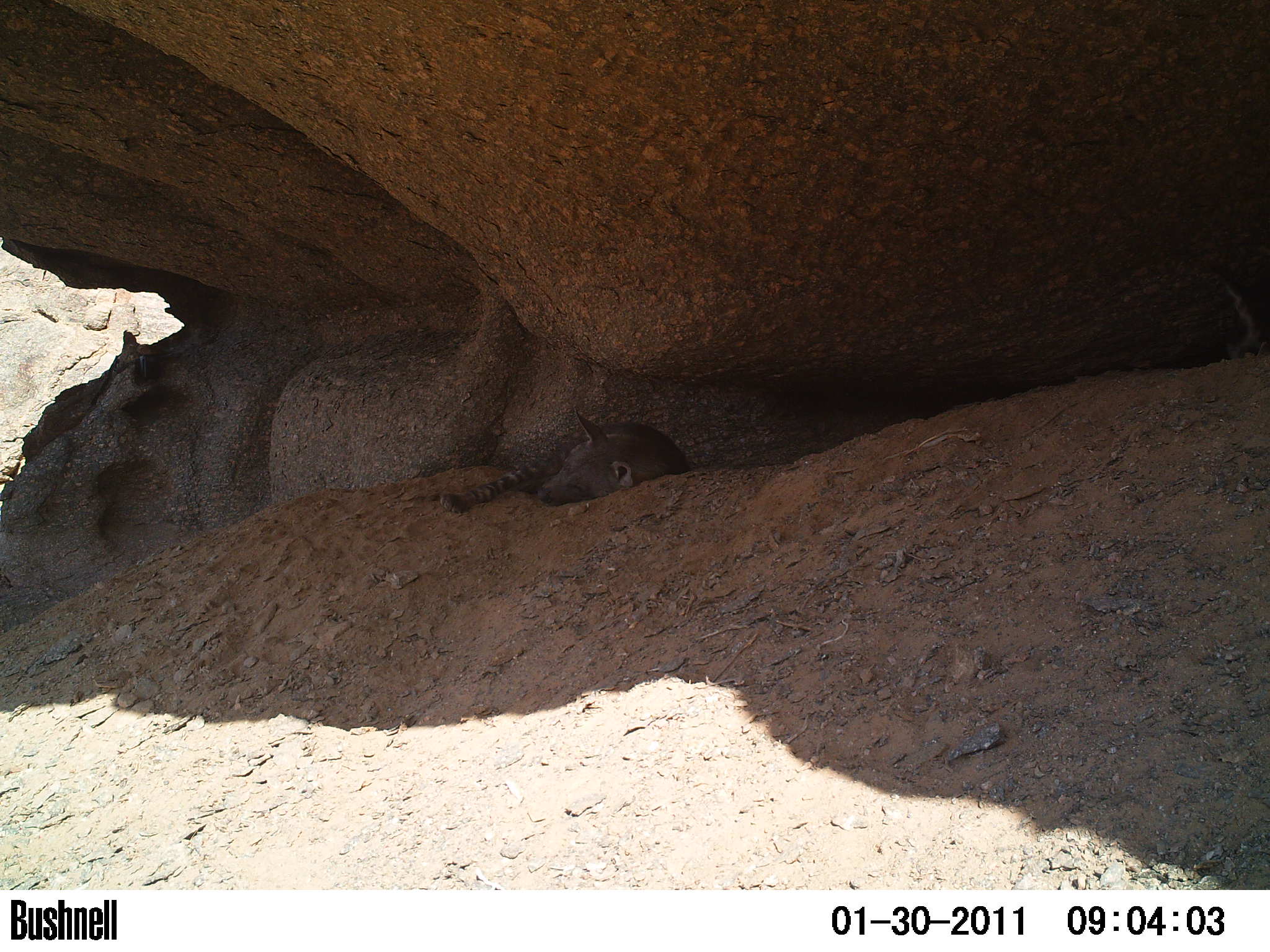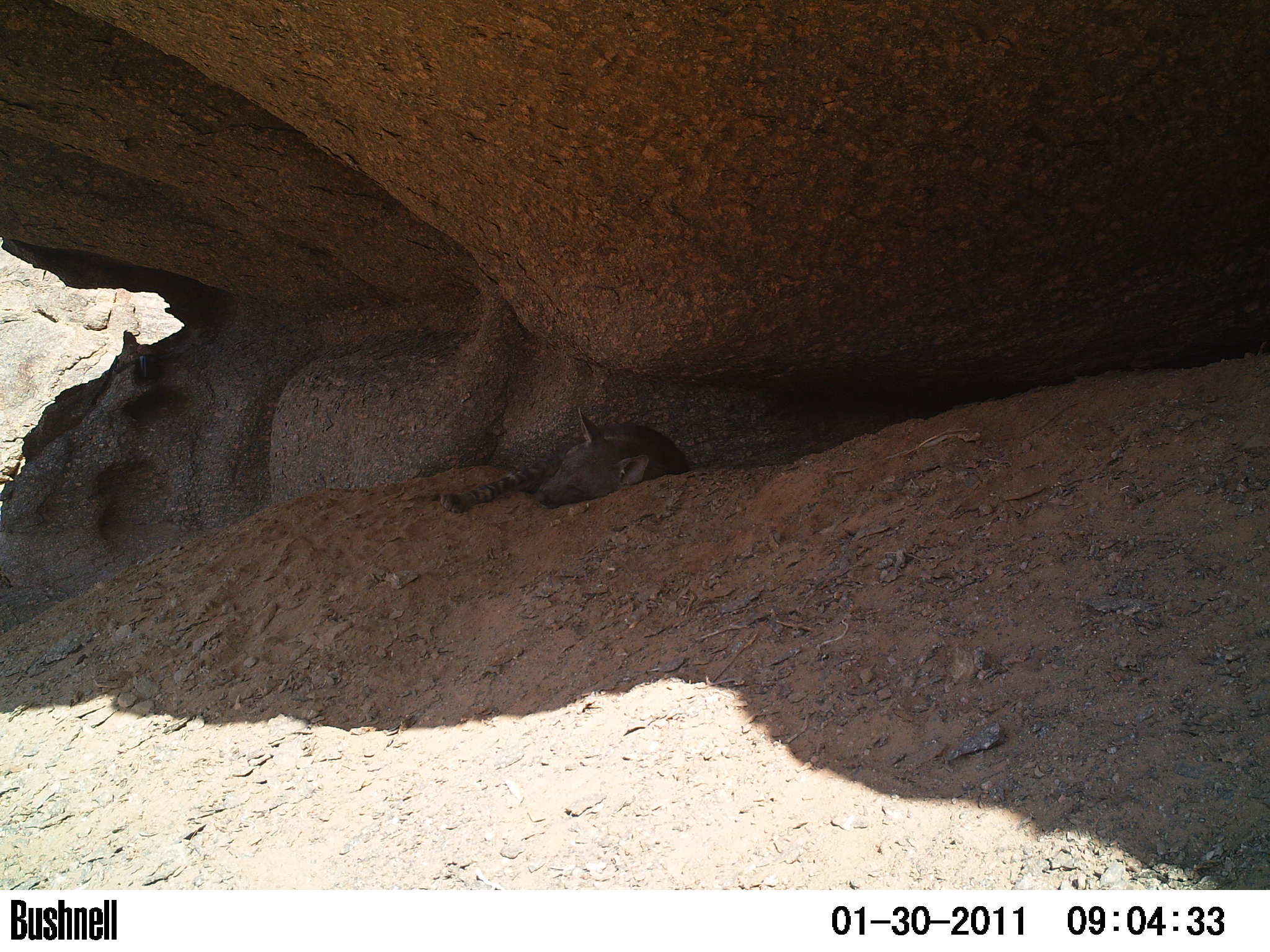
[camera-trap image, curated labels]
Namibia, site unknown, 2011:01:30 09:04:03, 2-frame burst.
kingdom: Animalia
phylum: Chordata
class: Mammalia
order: Carnivora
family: Hyaenidae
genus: Parahyaena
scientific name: Parahyaena brunnea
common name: brown hyena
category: hyaena brunnea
Hyaena brunnea (brown hyena) (Parahyaena brunnea).